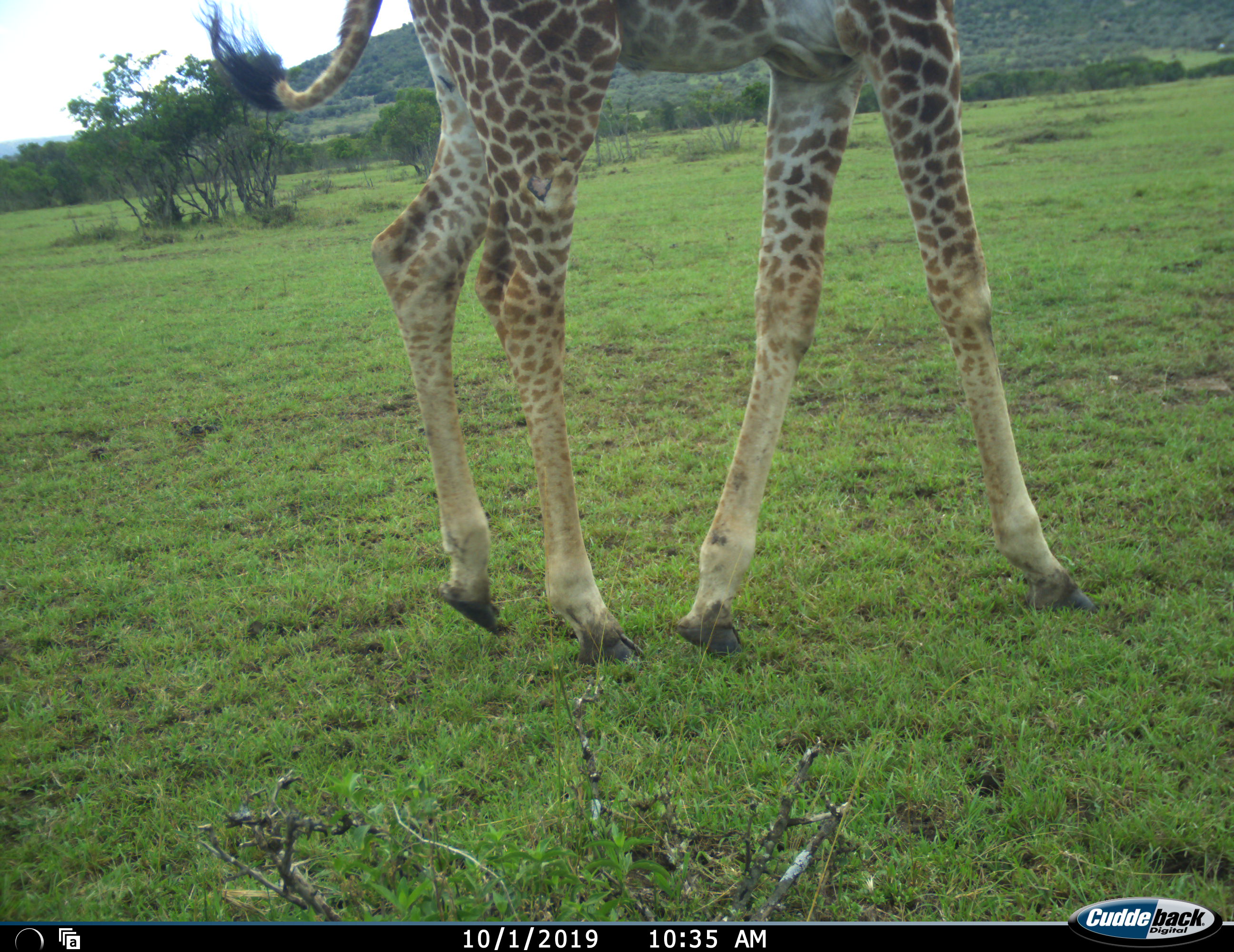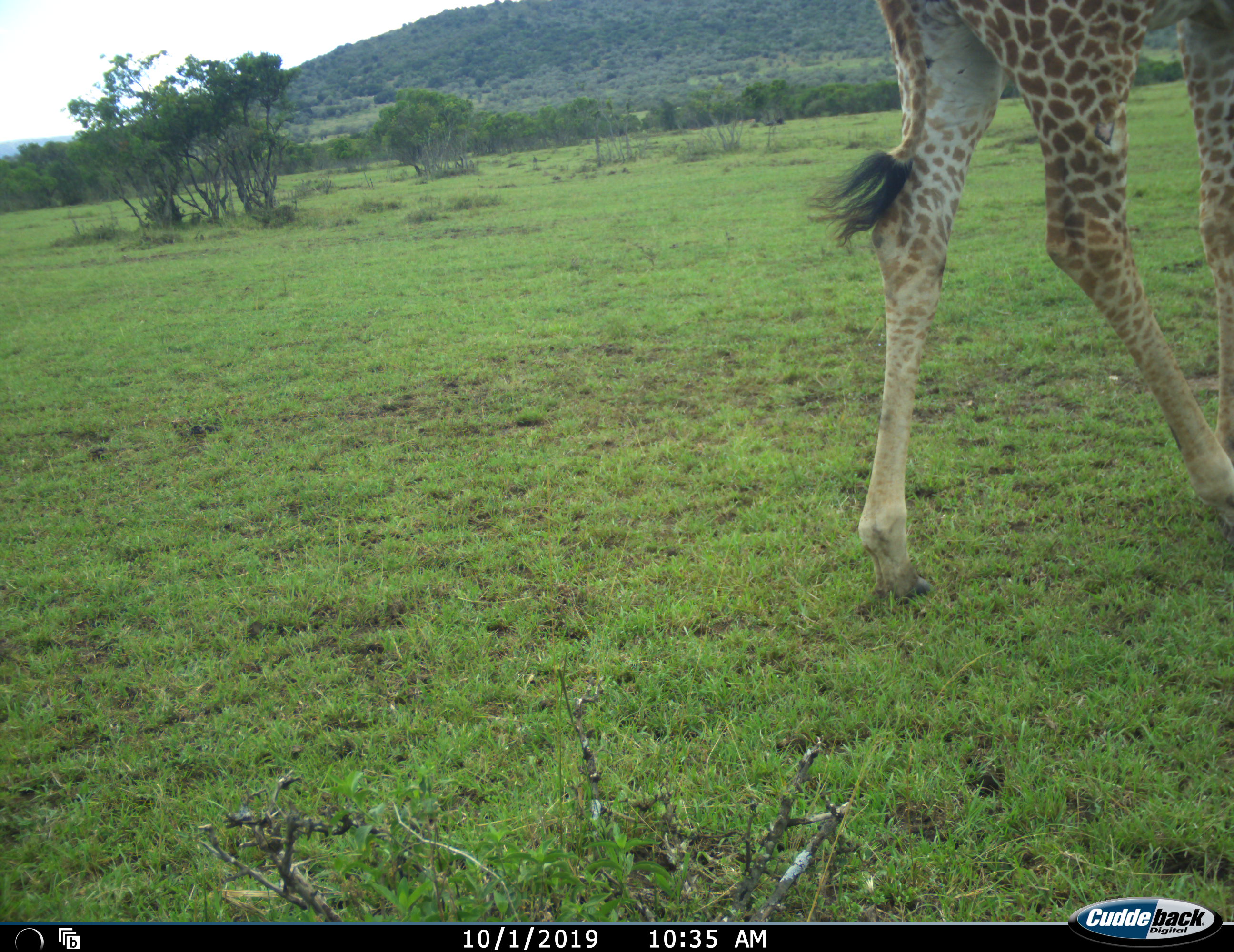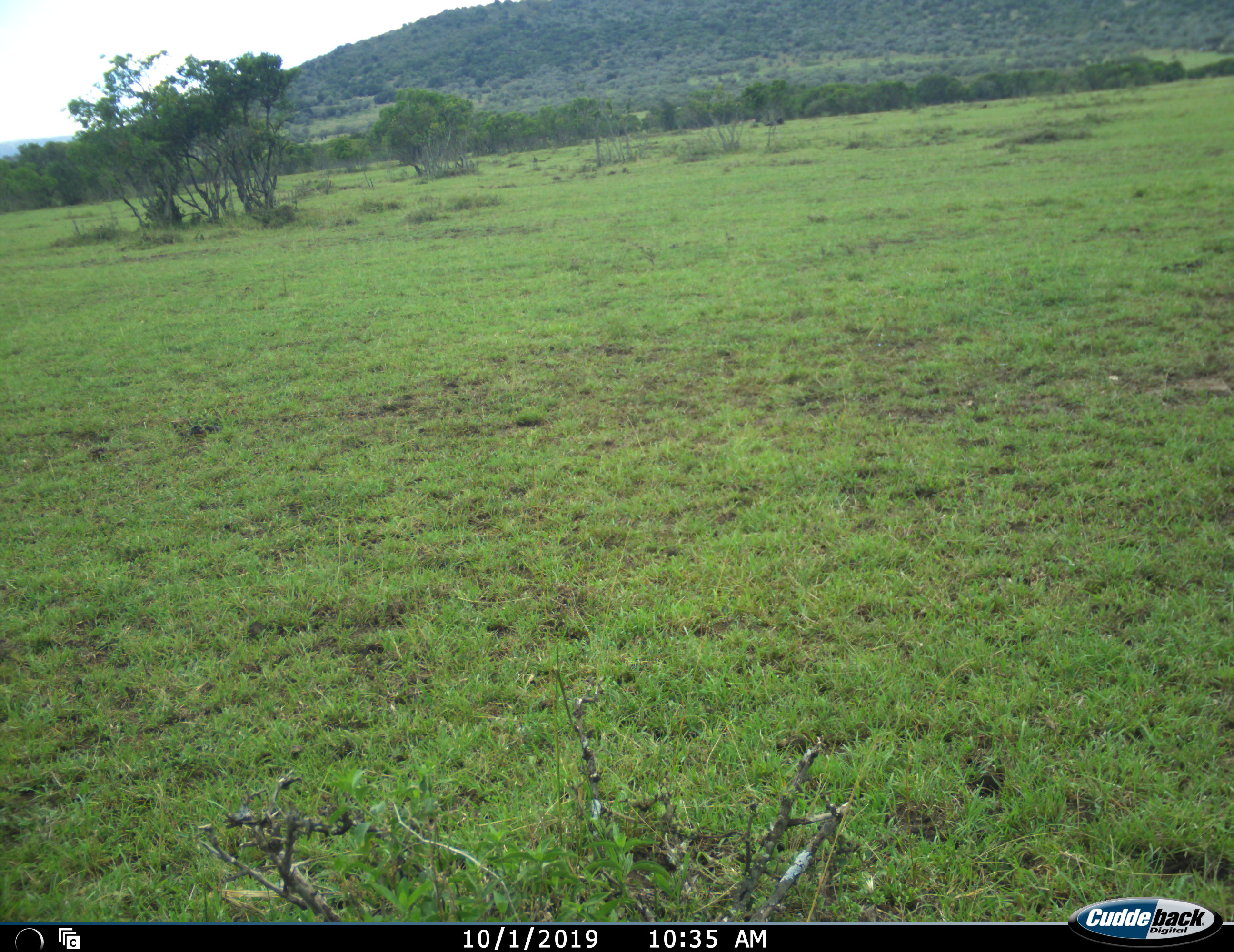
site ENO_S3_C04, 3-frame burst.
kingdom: Animalia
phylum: Chordata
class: Mammalia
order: Artiodactyla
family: Giraffidae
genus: Giraffa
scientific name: Giraffa camelopardalis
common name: giraffe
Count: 1.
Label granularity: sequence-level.